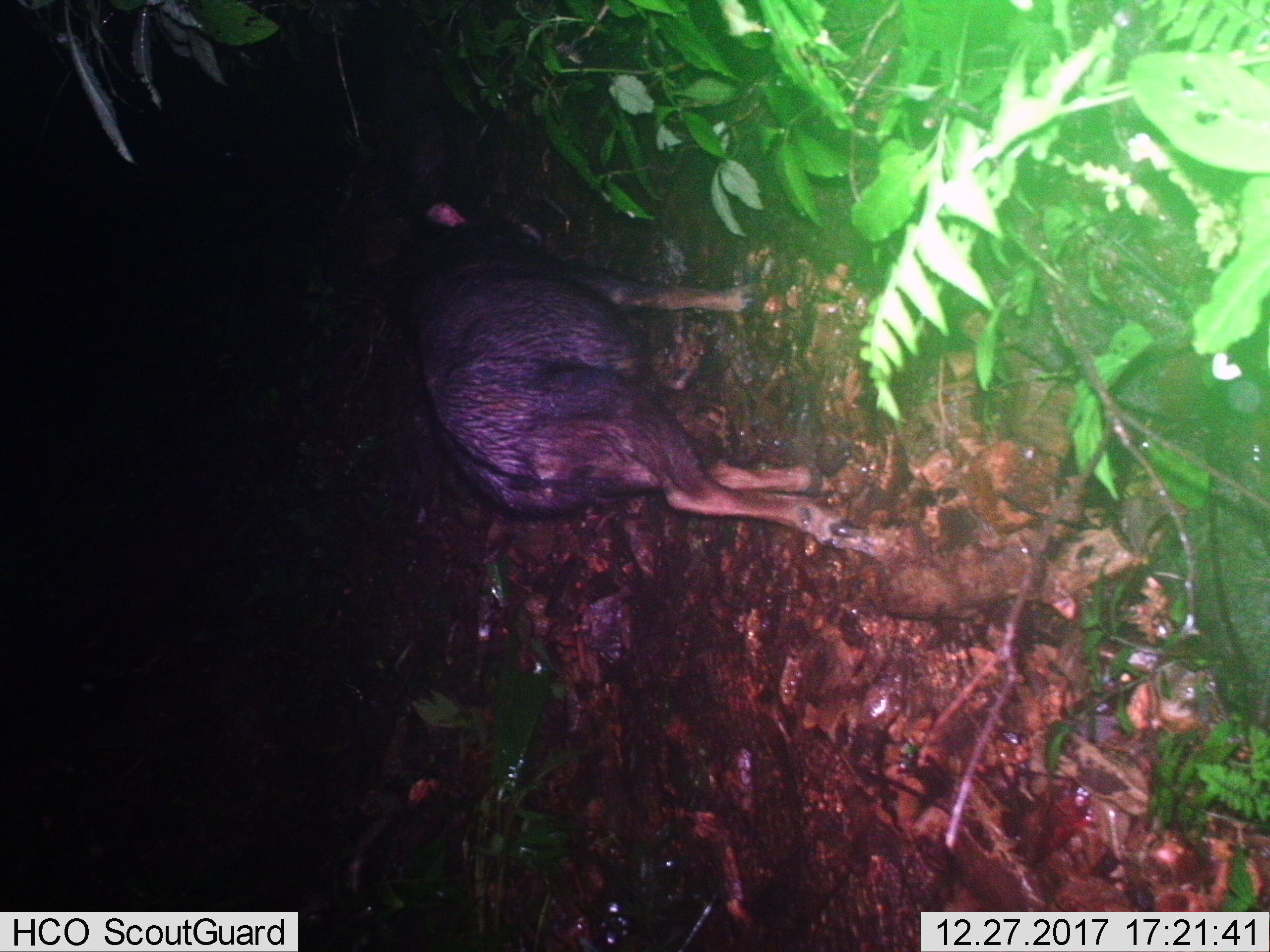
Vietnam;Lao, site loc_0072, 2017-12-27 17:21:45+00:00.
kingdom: Animalia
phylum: Chordata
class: Mammalia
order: Artiodactyla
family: Bovidae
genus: Capricornis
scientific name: Capricornis sumatraensis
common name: chinese serow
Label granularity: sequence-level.